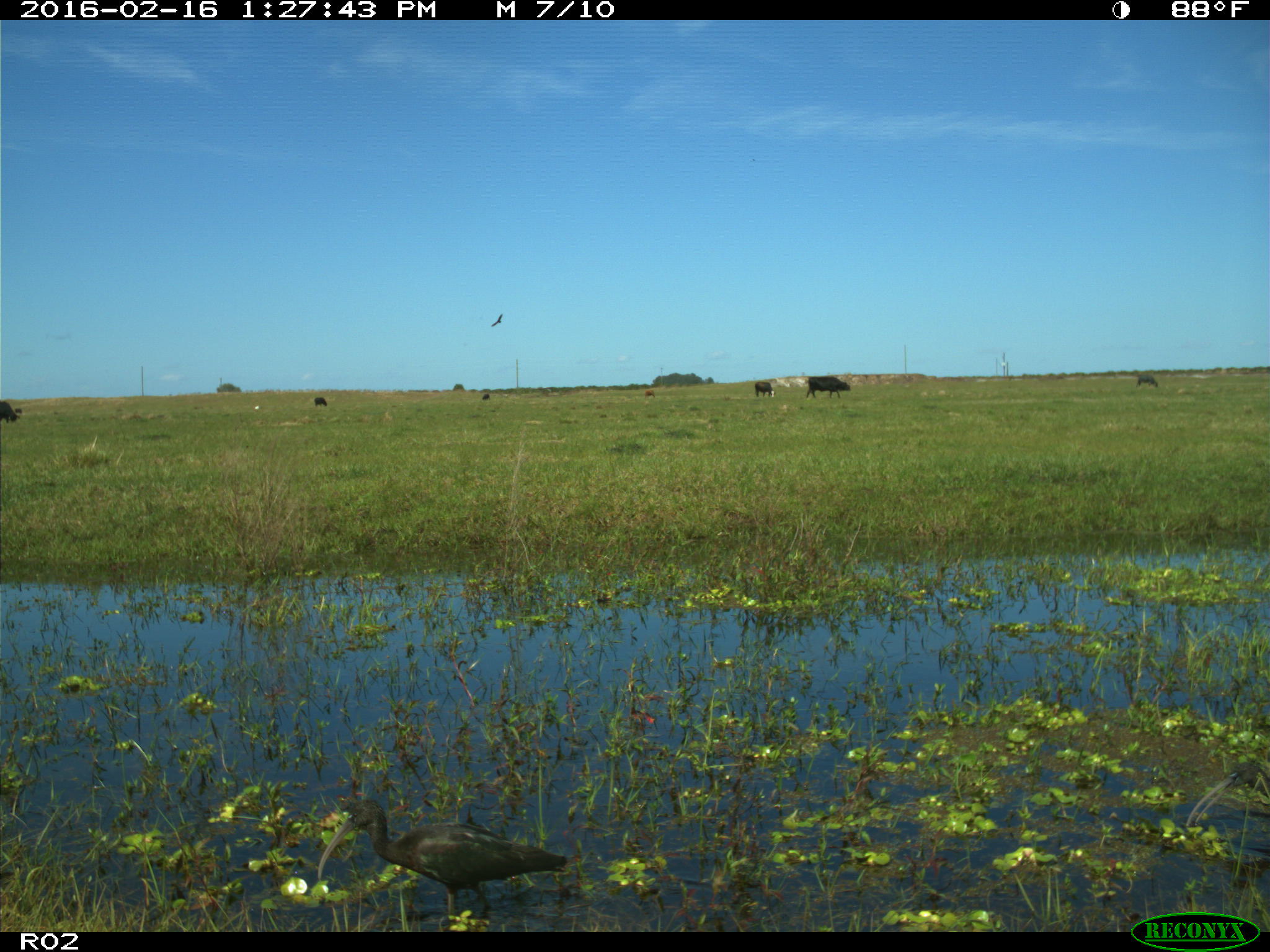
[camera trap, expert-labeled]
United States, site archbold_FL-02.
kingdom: Animalia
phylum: Chordata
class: Aves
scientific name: Aves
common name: birds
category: unidentified bird